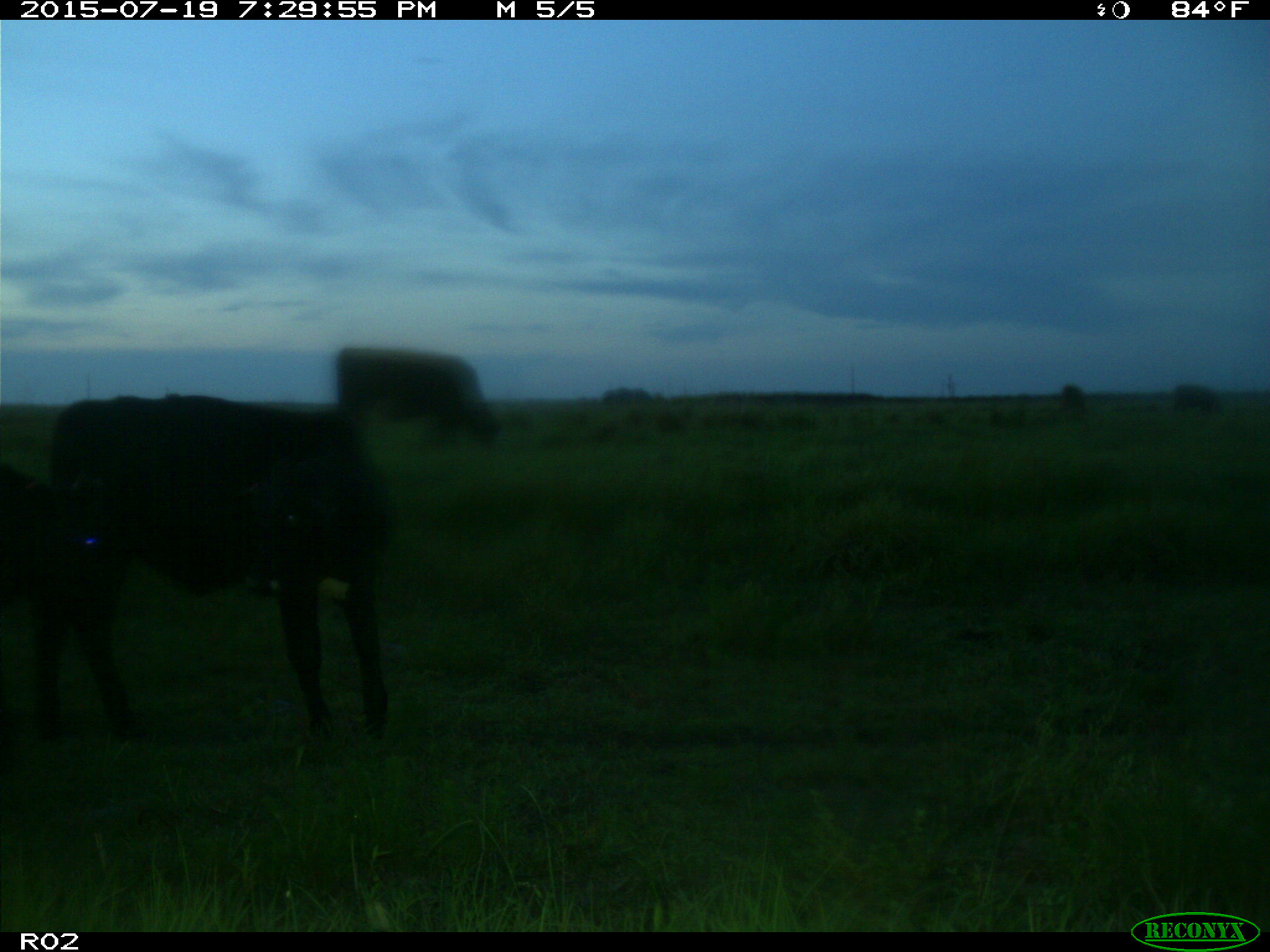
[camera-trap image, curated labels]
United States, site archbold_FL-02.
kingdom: Animalia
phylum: Chordata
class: Mammalia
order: Artiodactyla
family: Bovidae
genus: Bos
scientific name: Bos taurus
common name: domestic cow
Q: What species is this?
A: Bos taurus (domestic cow).